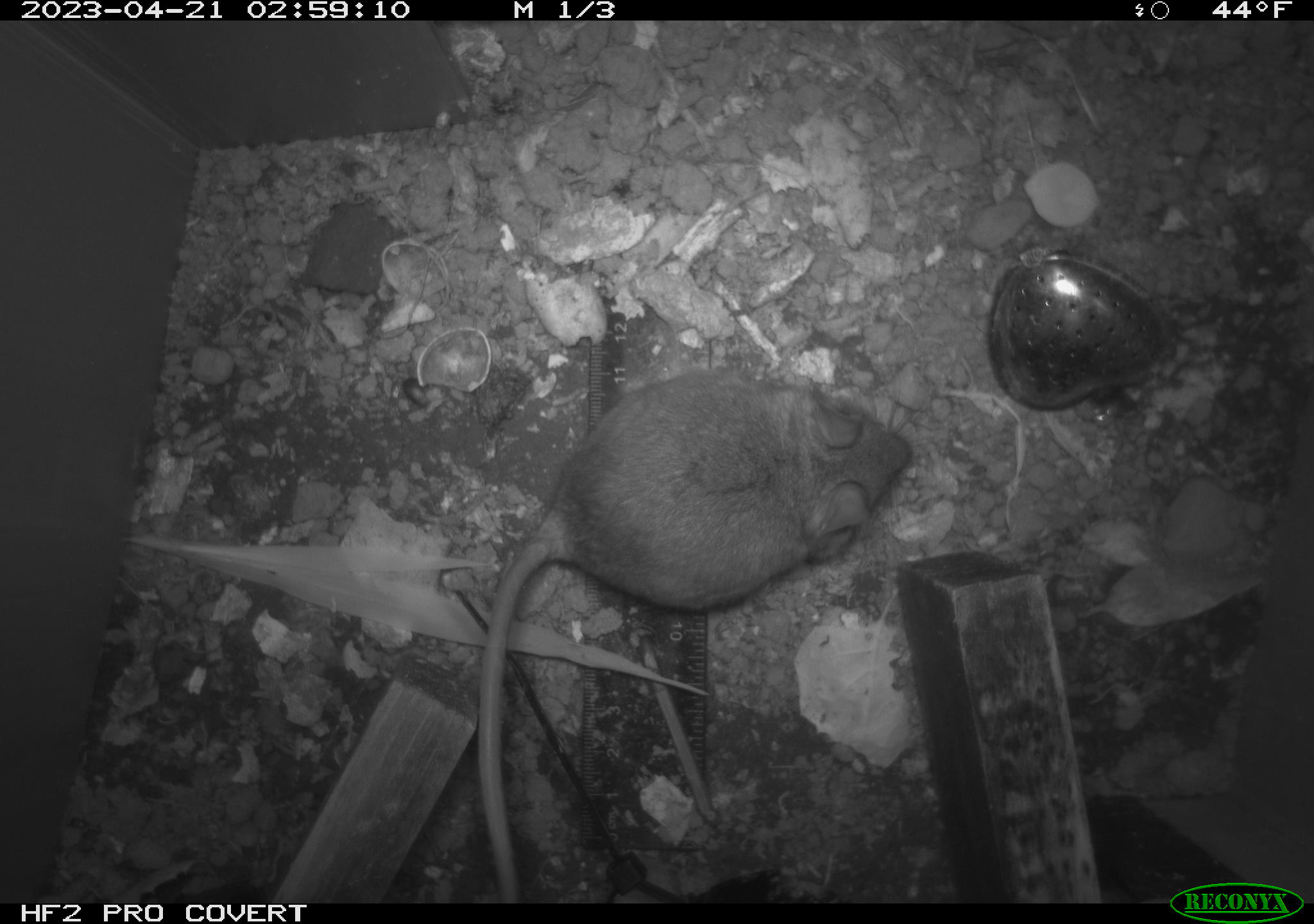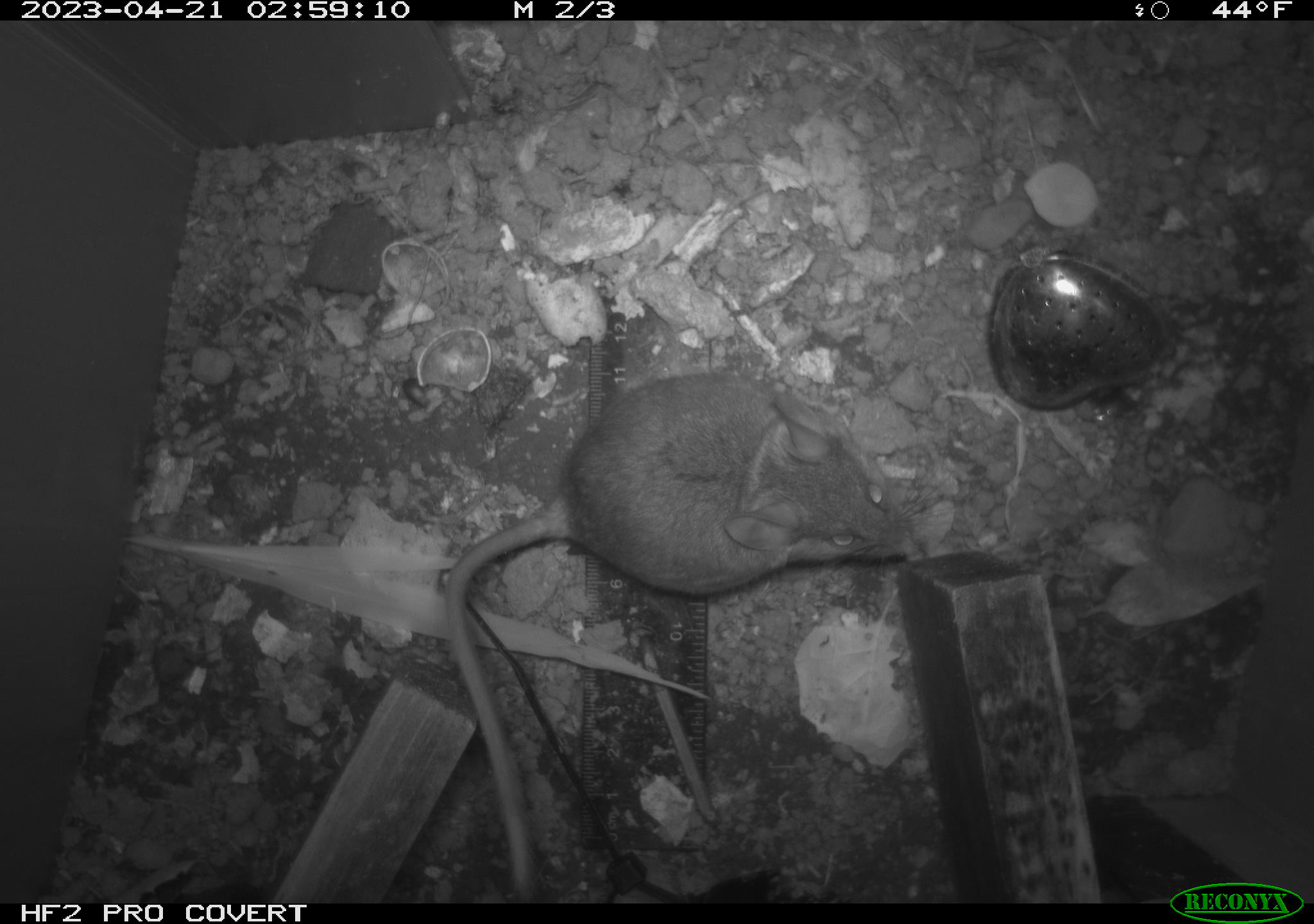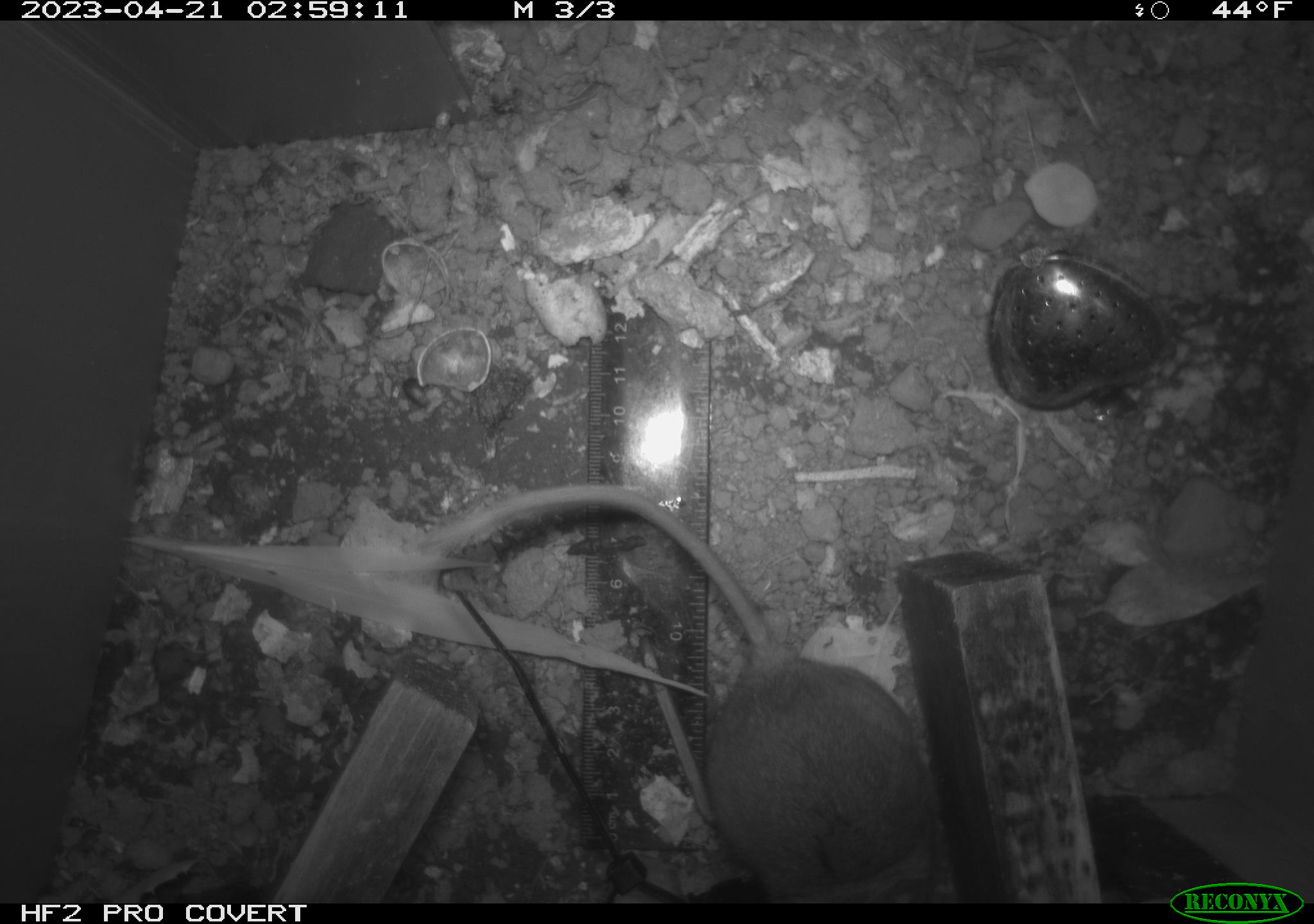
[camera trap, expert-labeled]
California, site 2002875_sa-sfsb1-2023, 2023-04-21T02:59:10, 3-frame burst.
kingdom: Animalia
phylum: Chordata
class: Mammalia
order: Rodentia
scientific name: Rodentia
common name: mouse species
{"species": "mouse species (Rodentia)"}